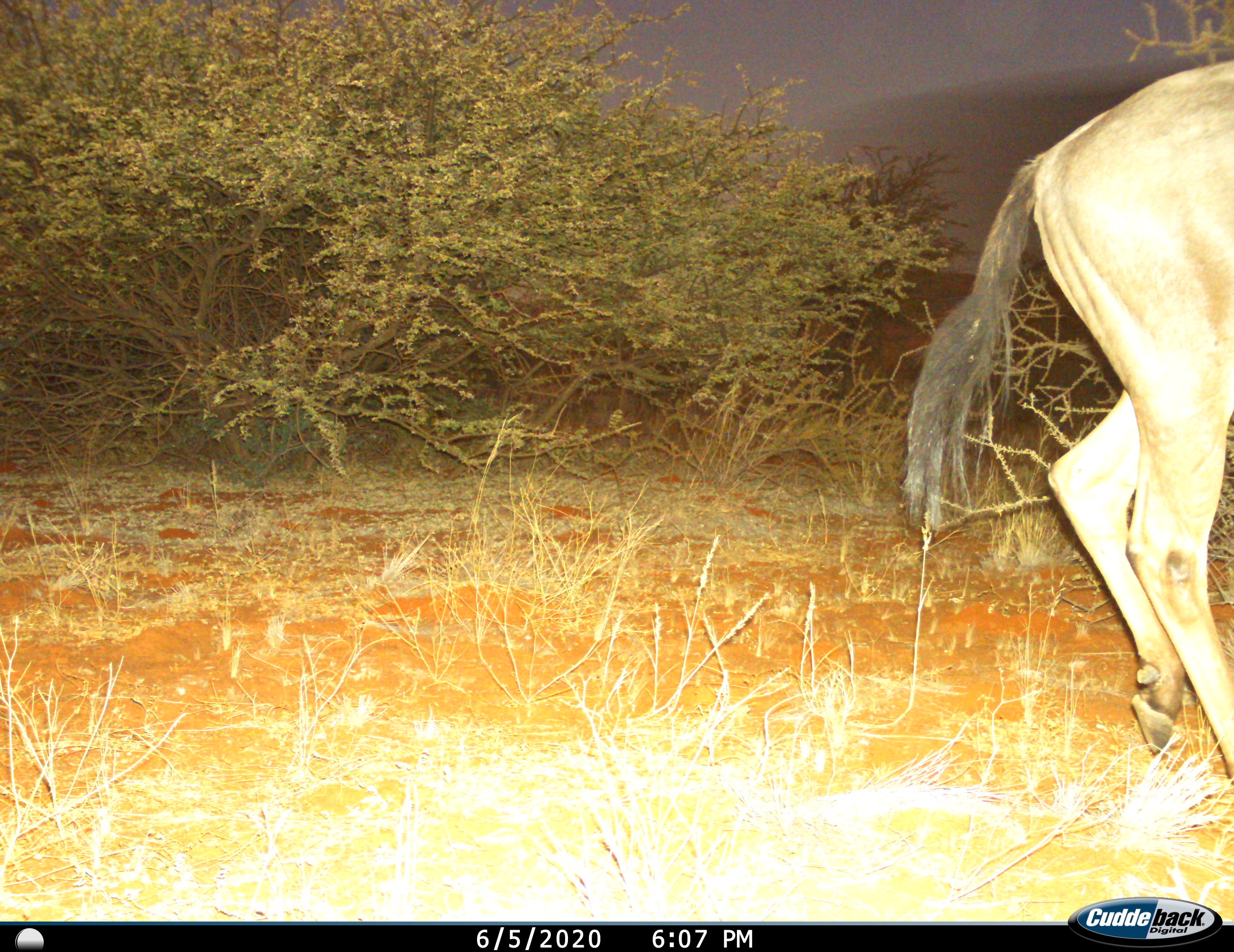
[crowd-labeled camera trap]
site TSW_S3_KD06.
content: unidentified animal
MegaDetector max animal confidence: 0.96